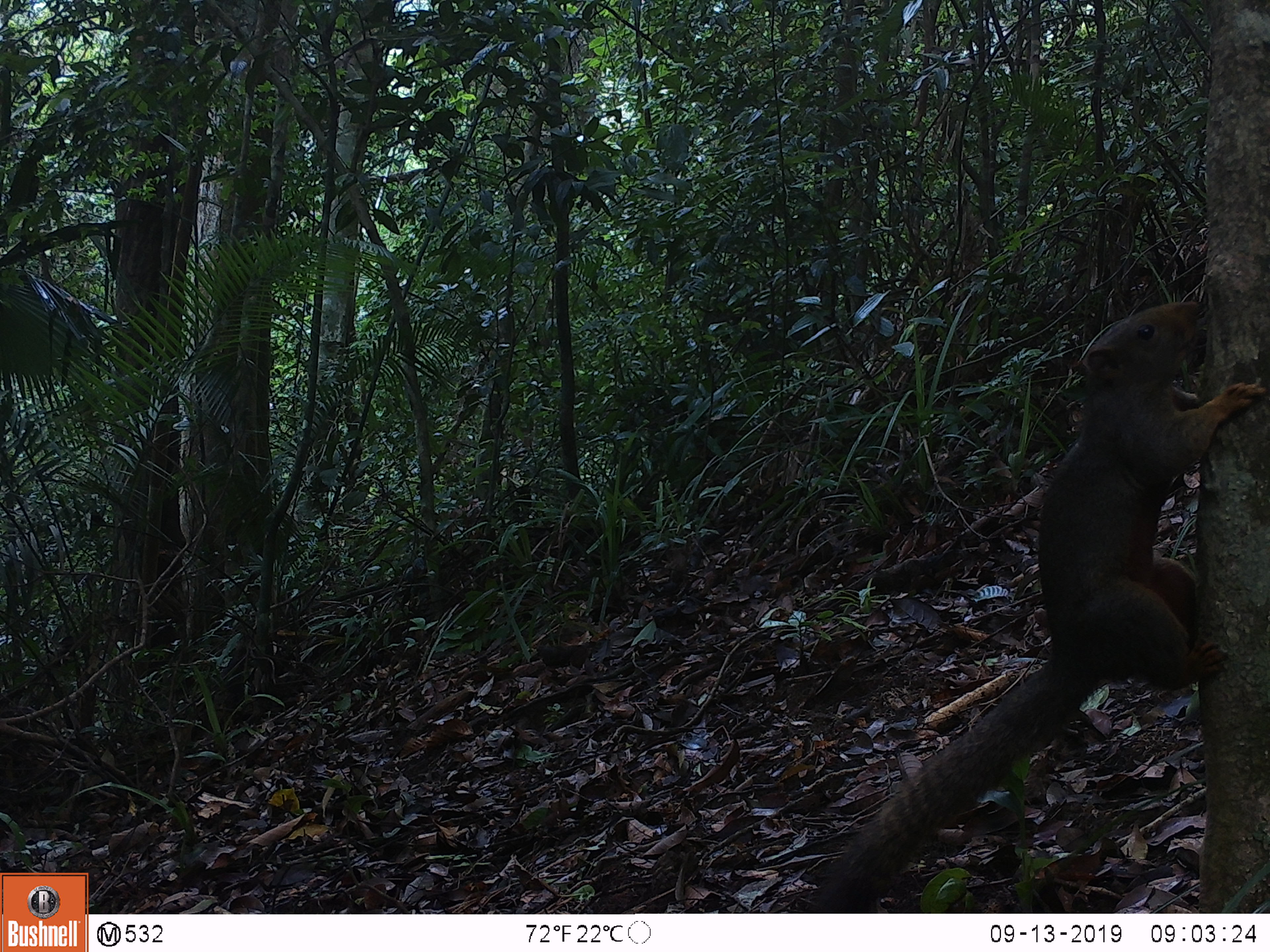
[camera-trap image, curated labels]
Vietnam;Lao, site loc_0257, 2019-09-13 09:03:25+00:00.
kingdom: Animalia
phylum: Chordata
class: Mammalia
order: Rodentia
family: Sciuridae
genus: Callosciurus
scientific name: Callosciurus erythraeus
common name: pallas's squirrel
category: pallass squirrel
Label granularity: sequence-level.